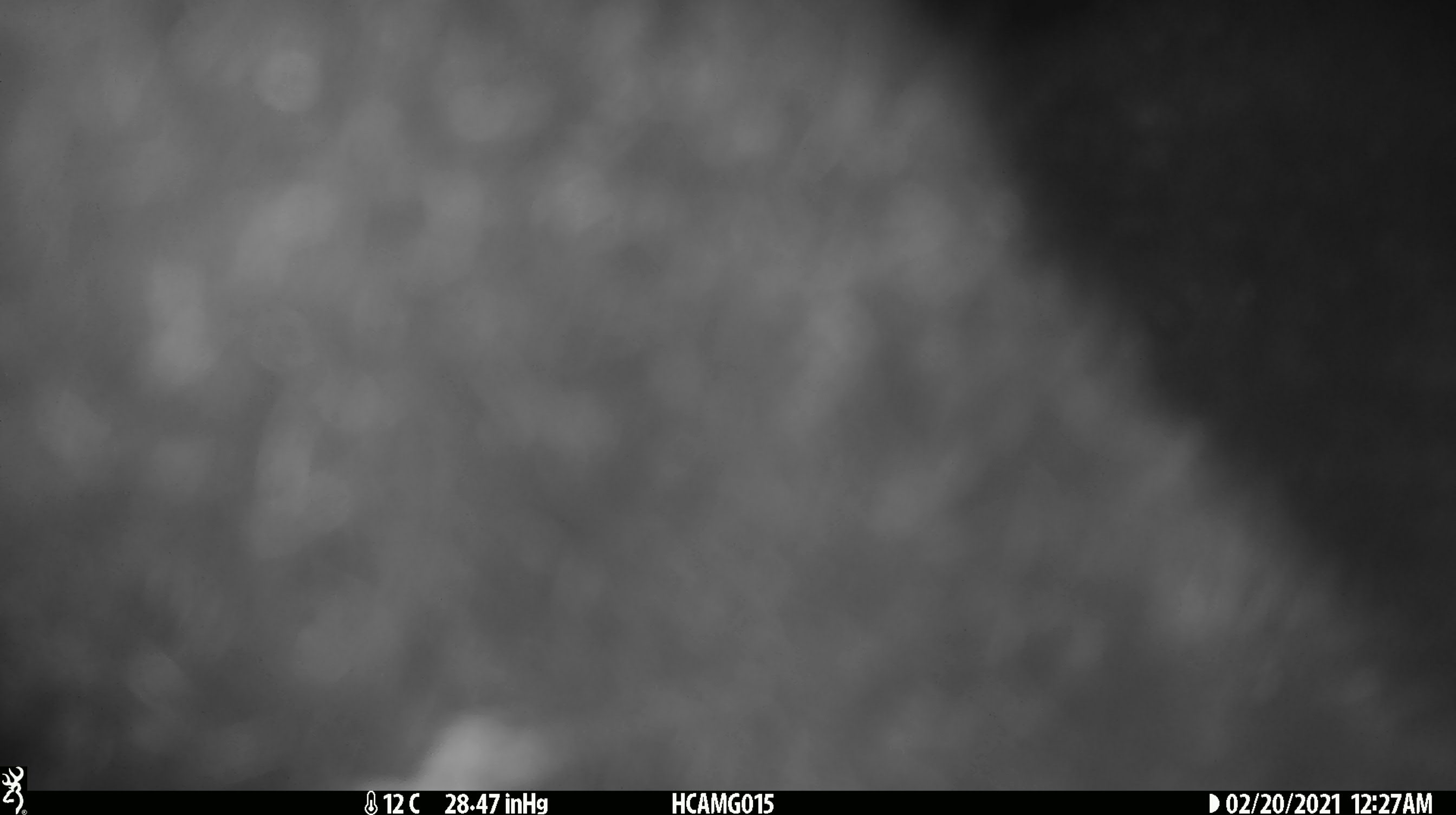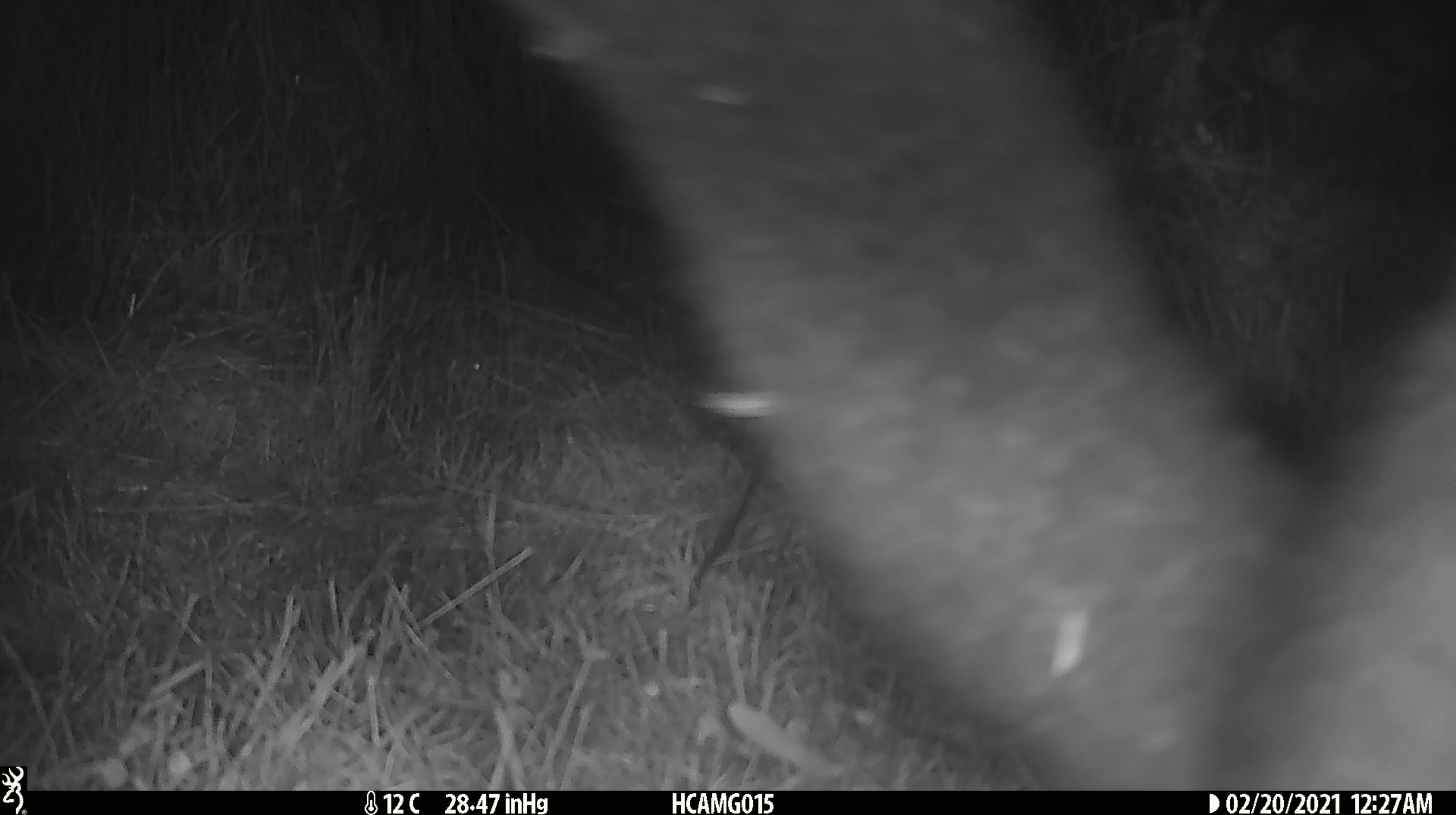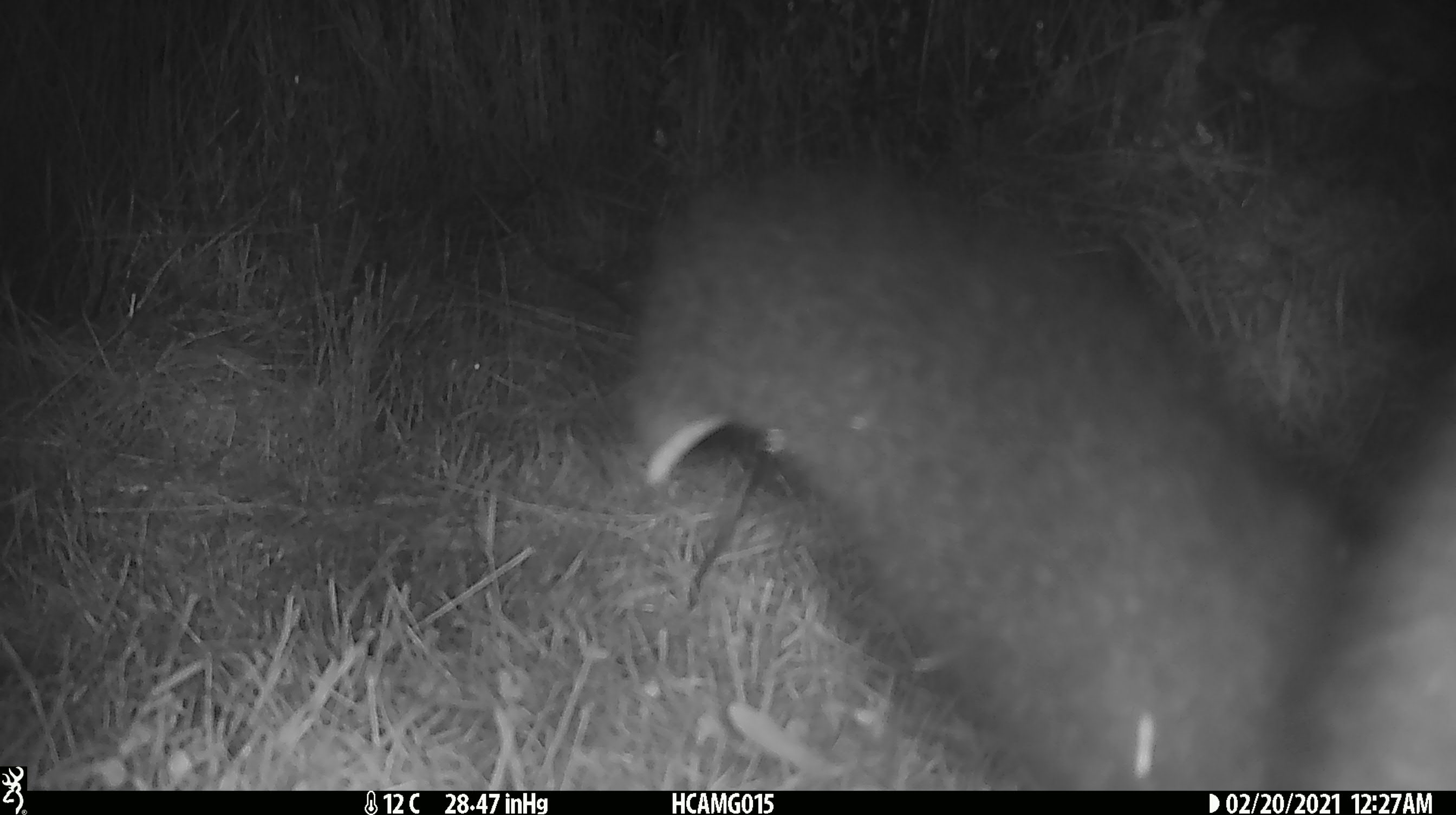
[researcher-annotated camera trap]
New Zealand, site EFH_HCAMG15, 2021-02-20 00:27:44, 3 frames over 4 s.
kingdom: Animalia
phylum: Chordata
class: Mammalia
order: Diprotodontia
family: Phalangeridae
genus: Trichosurus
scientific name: Trichosurus vulpecula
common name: common brushtail possum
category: possum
Possum (common brushtail possum) (Trichosurus vulpecula).